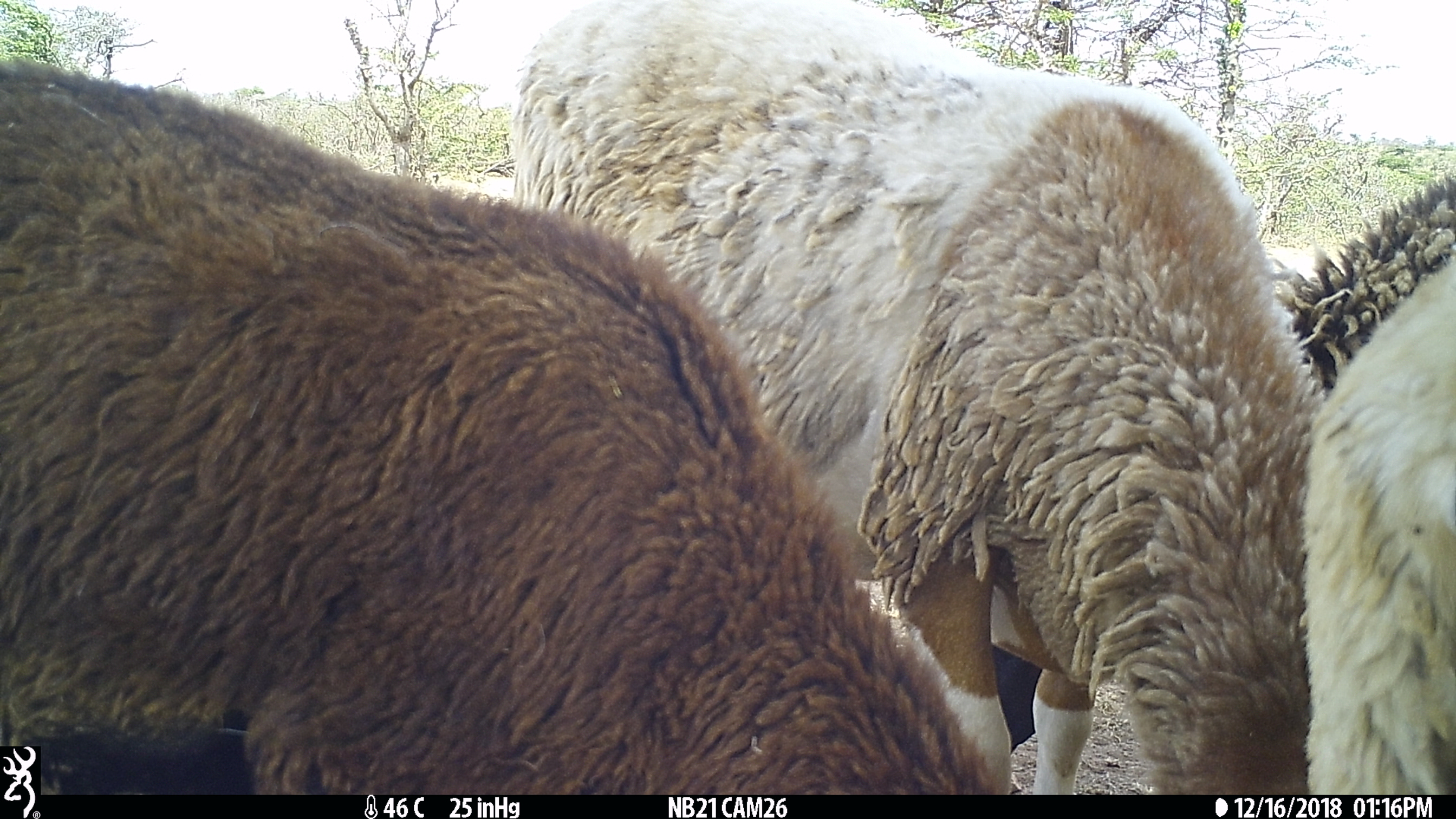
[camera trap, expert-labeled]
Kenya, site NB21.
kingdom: Animalia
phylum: Chordata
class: Mammalia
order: Artiodactyla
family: Bovidae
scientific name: Bovidae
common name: sheep or goat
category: shoat